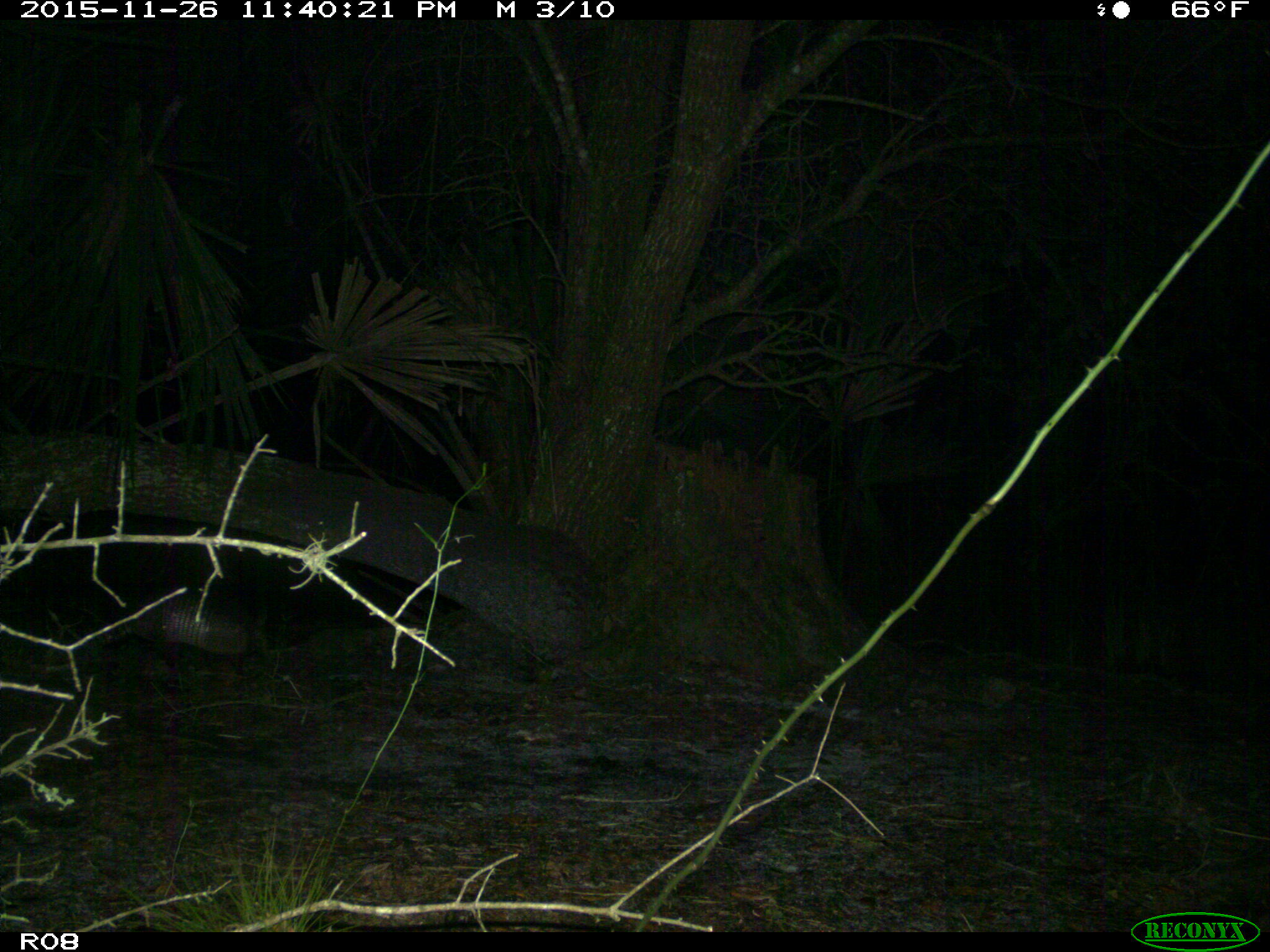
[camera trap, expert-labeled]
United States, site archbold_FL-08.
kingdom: Animalia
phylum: Chordata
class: Mammalia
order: Cingulata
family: Dasypodidae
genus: Dasypus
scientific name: Dasypus novemcinctus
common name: nine-banded armadillo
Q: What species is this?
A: Dasypus novemcinctus (nine-banded armadillo).